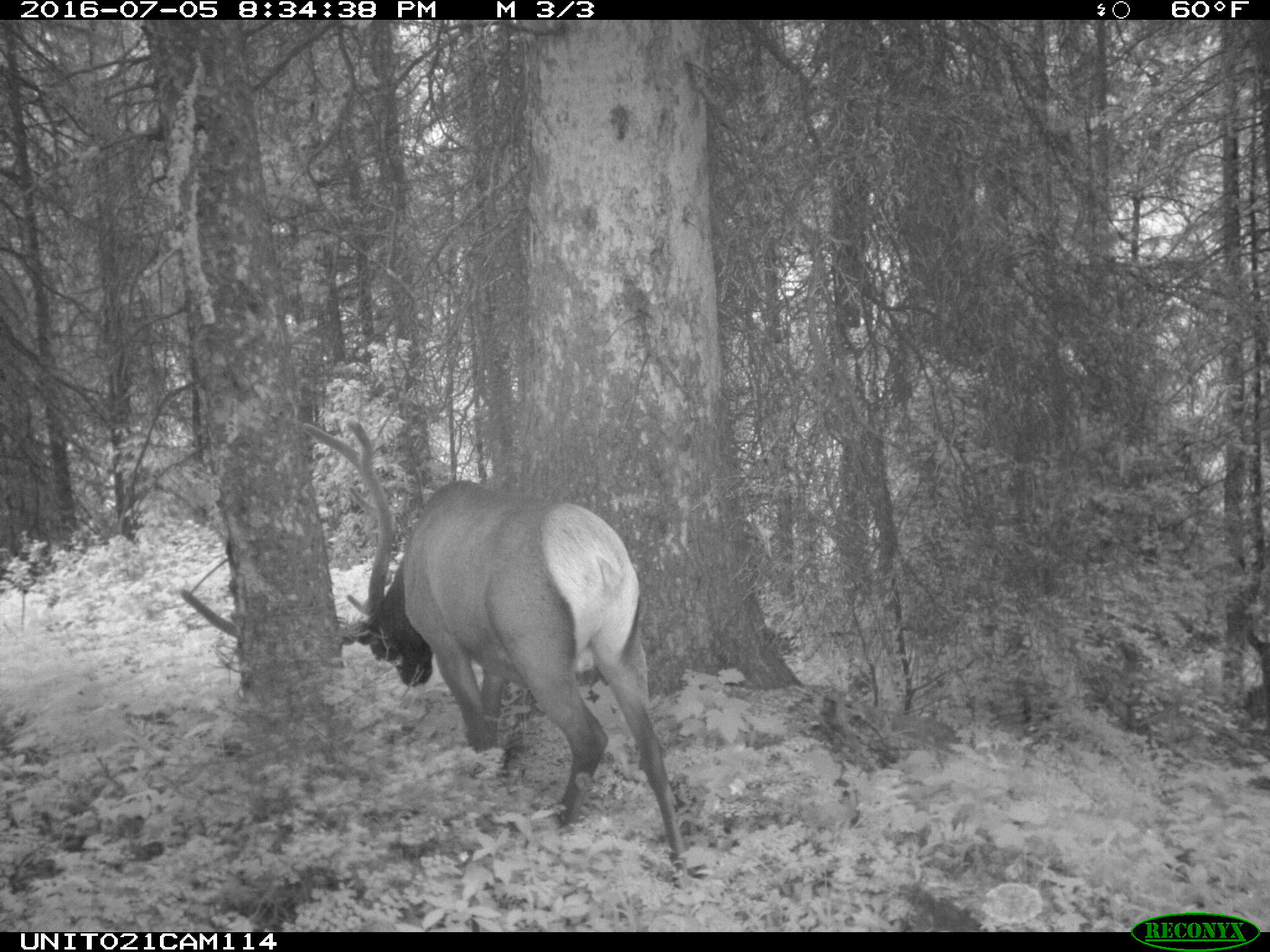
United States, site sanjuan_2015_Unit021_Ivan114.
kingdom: Animalia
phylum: Chordata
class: Mammalia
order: Artiodactyla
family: Cervidae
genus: Cervus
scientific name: Cervus elaphus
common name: red deer